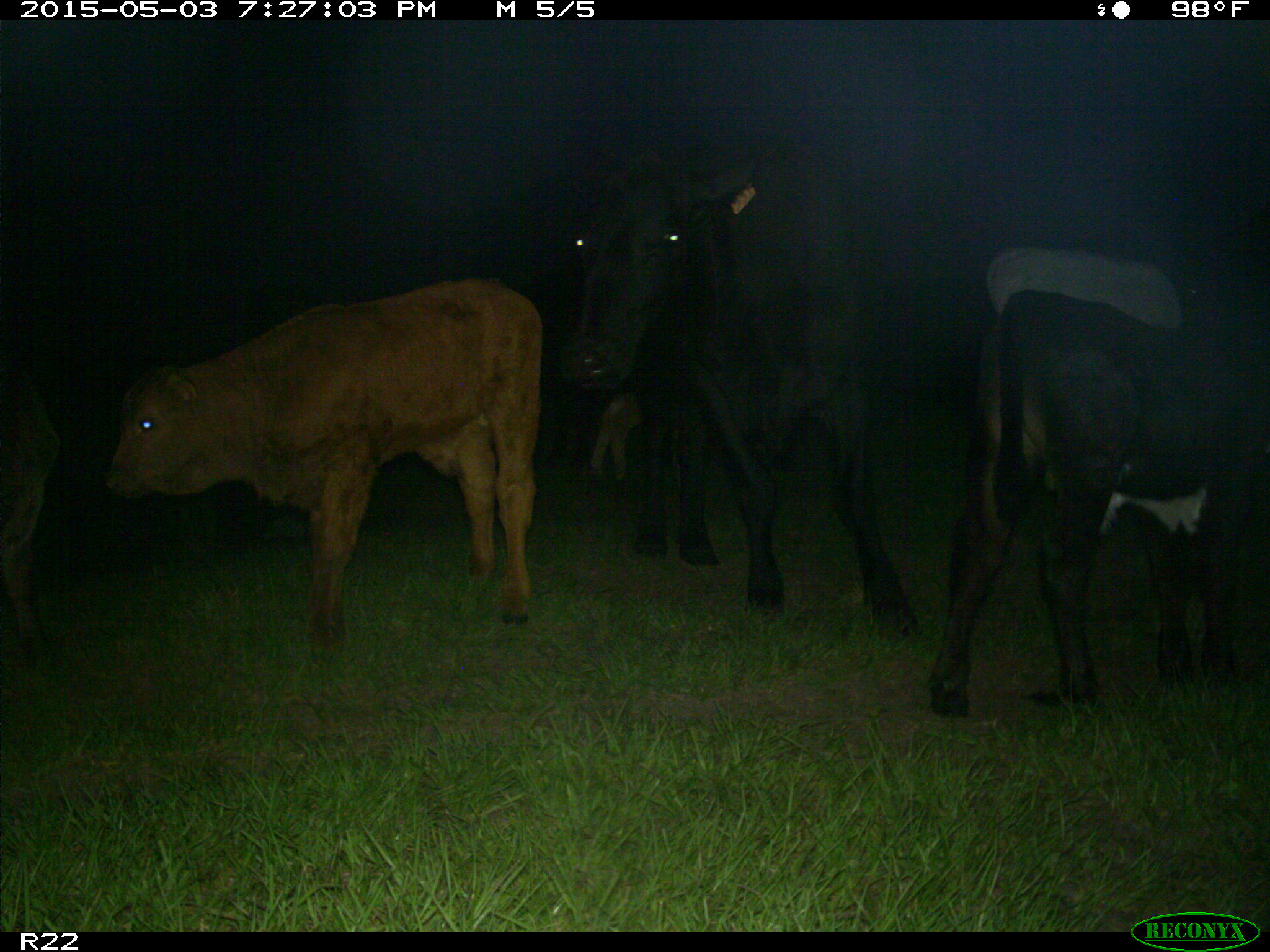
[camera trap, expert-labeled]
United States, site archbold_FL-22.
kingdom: Animalia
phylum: Chordata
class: Mammalia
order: Artiodactyla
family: Bovidae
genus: Bos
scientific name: Bos taurus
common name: domestic cow